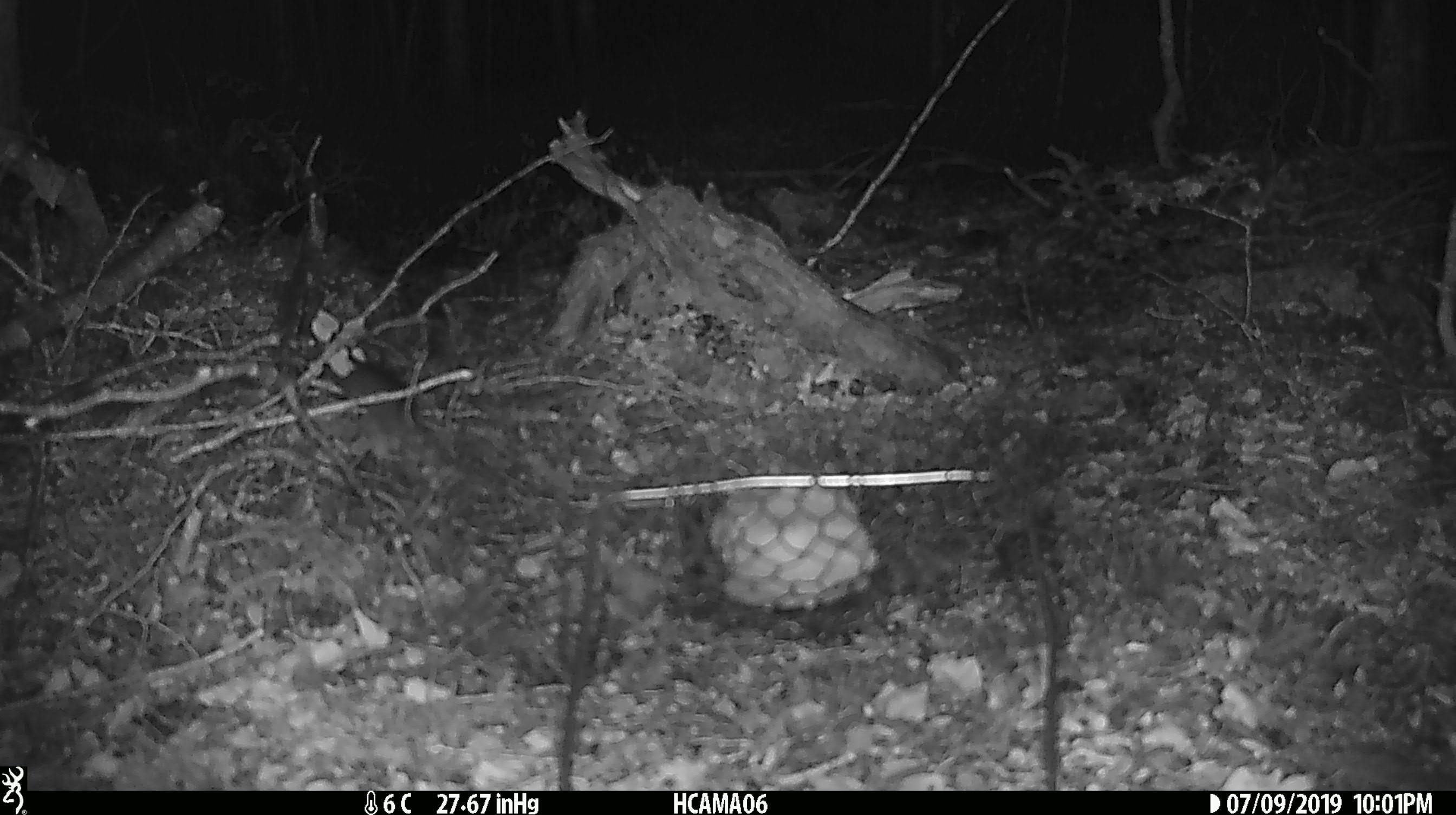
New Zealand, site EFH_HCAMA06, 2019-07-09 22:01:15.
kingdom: Animalia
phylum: Chordata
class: Mammalia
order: Rodentia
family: Muridae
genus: Mus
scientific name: Mus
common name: mouse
Mouse (Mus).